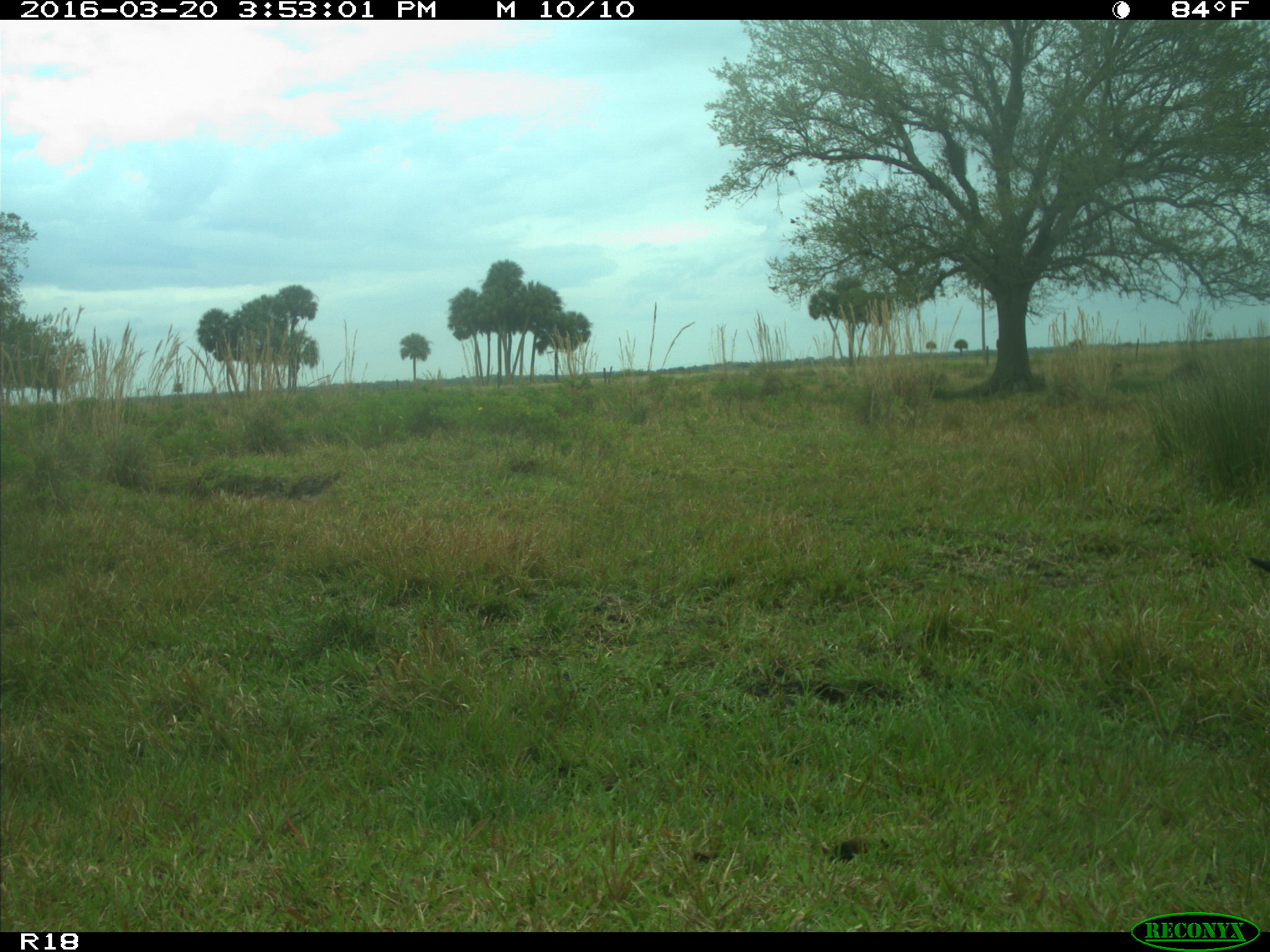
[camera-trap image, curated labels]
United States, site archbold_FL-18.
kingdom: Animalia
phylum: Chordata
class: Mammalia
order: Artiodactyla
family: Bovidae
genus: Bos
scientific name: Bos taurus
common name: domestic cow